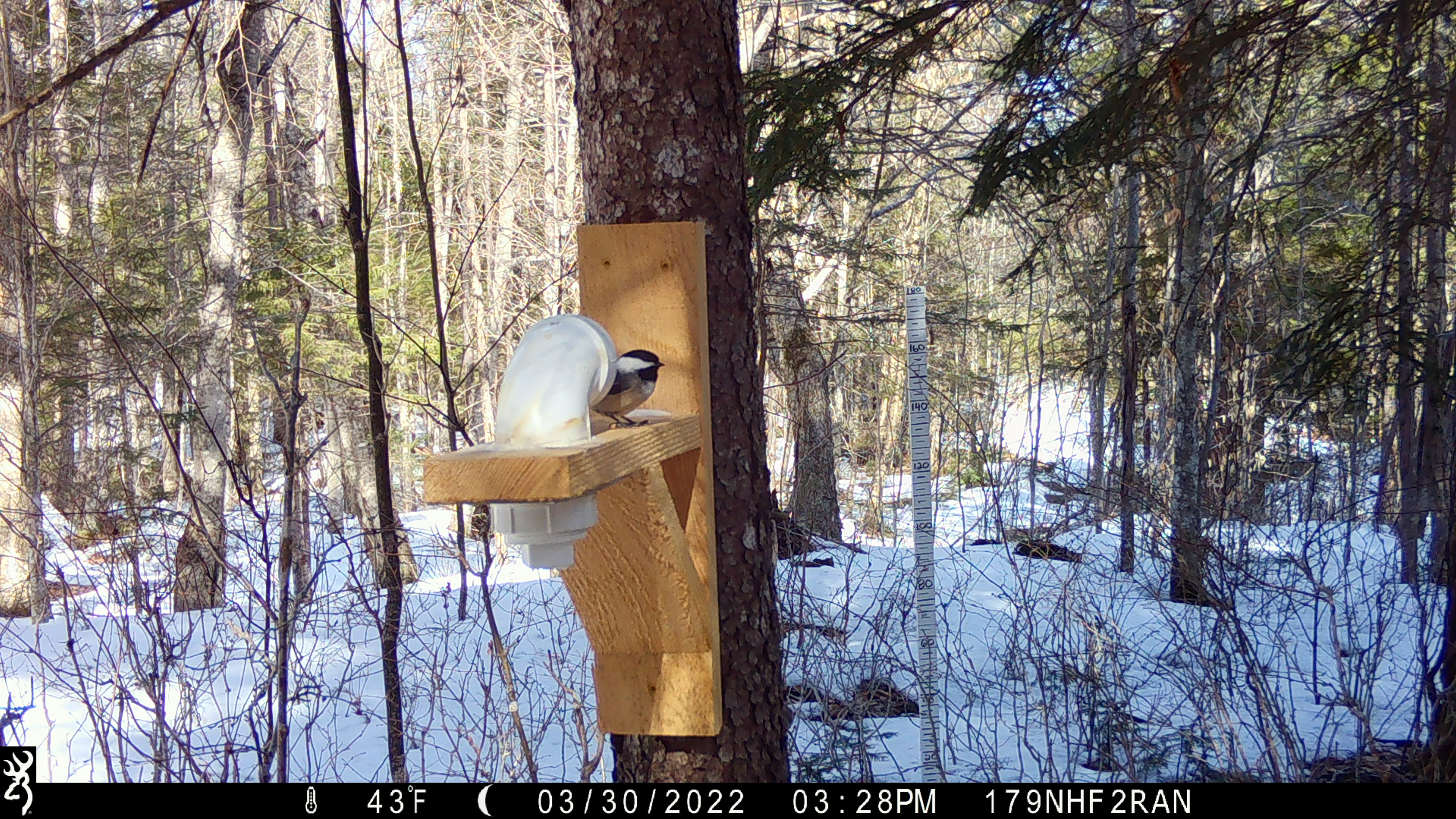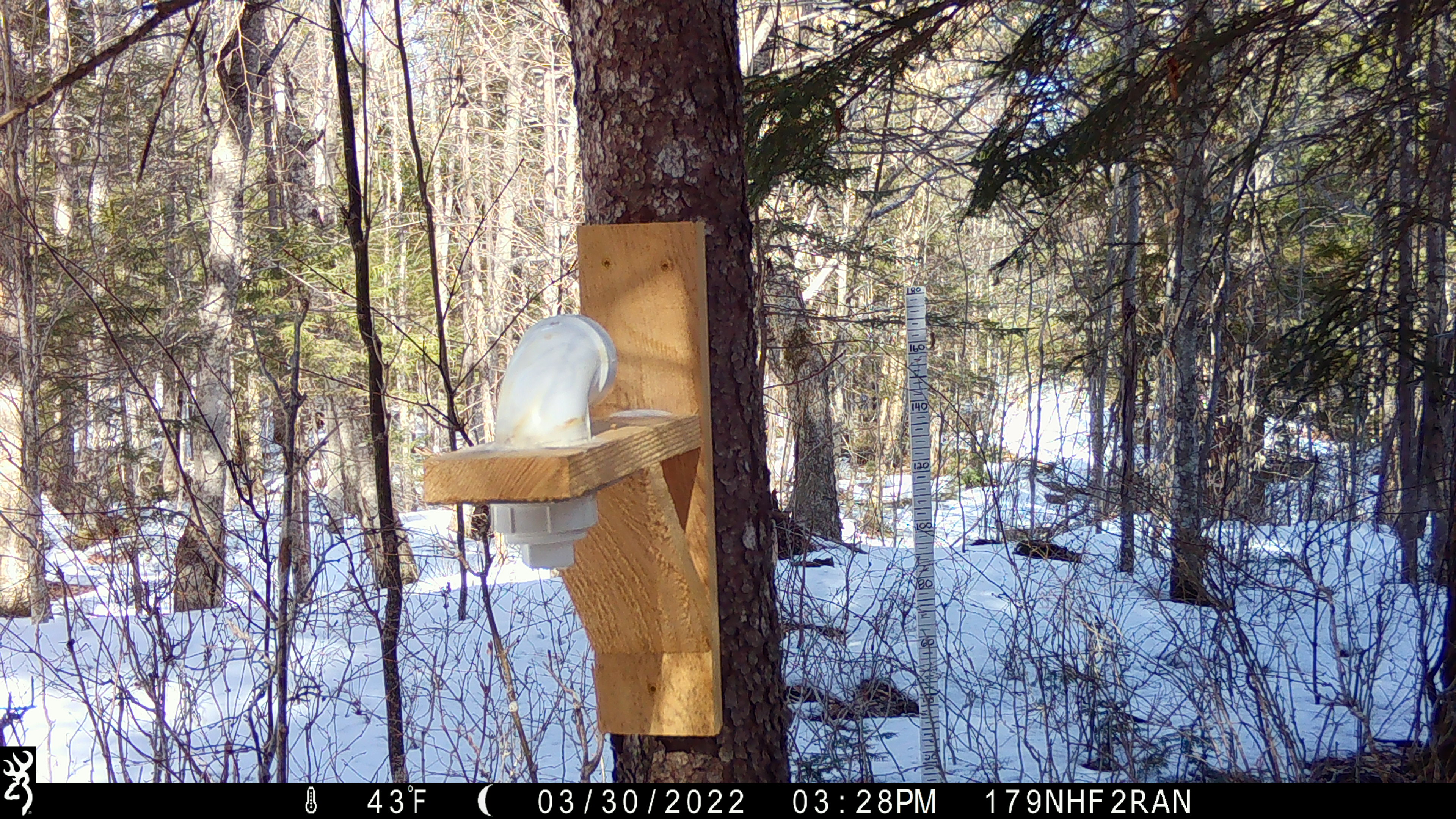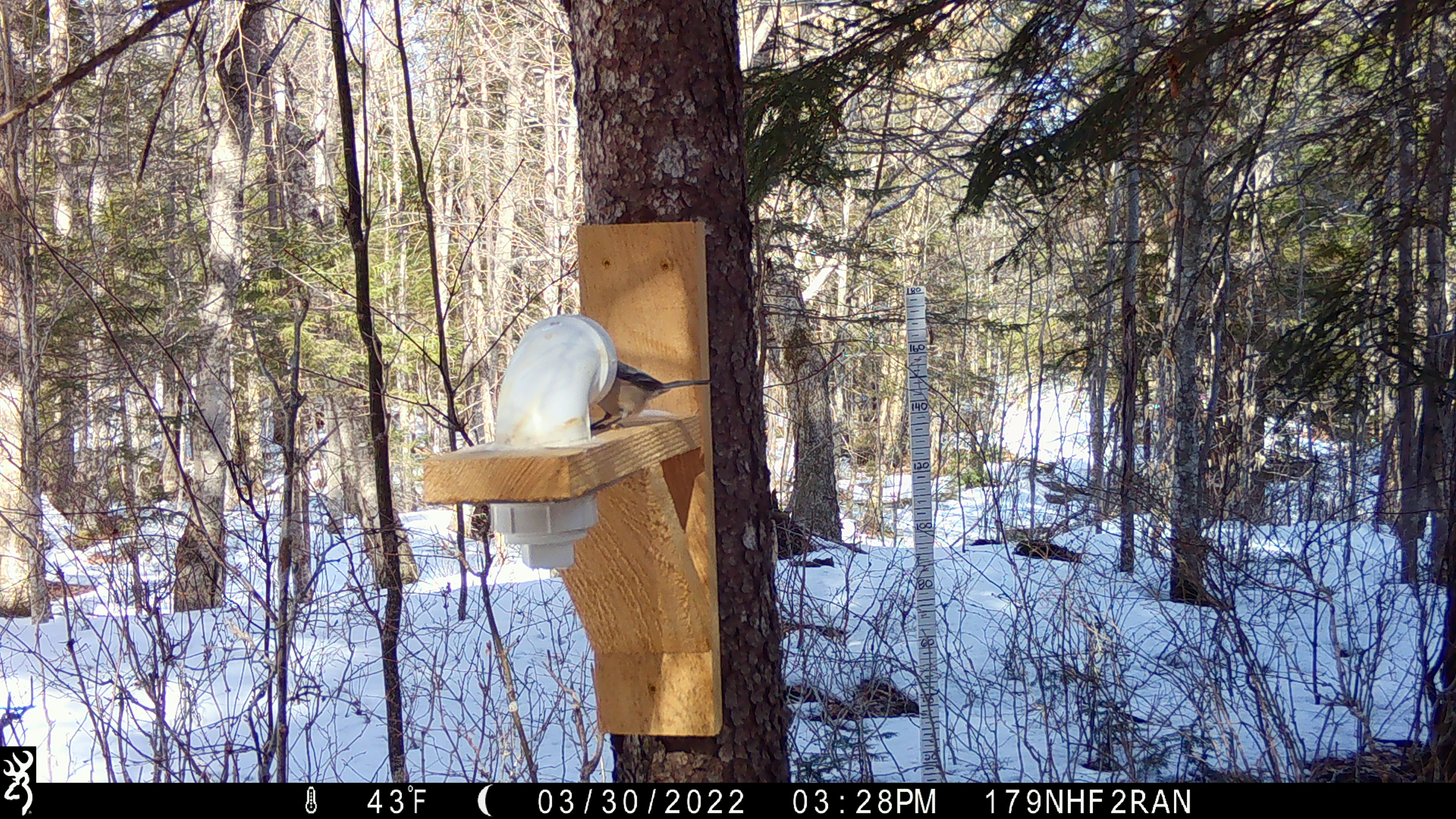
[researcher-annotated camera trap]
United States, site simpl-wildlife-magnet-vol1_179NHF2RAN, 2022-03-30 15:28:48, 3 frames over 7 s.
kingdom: Animalia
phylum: Chordata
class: Aves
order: Passeriformes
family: Paridae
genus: Poecile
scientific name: Poecile atricapillus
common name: black-capped chickadee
Black-capped chickadee (Poecile atricapillus).